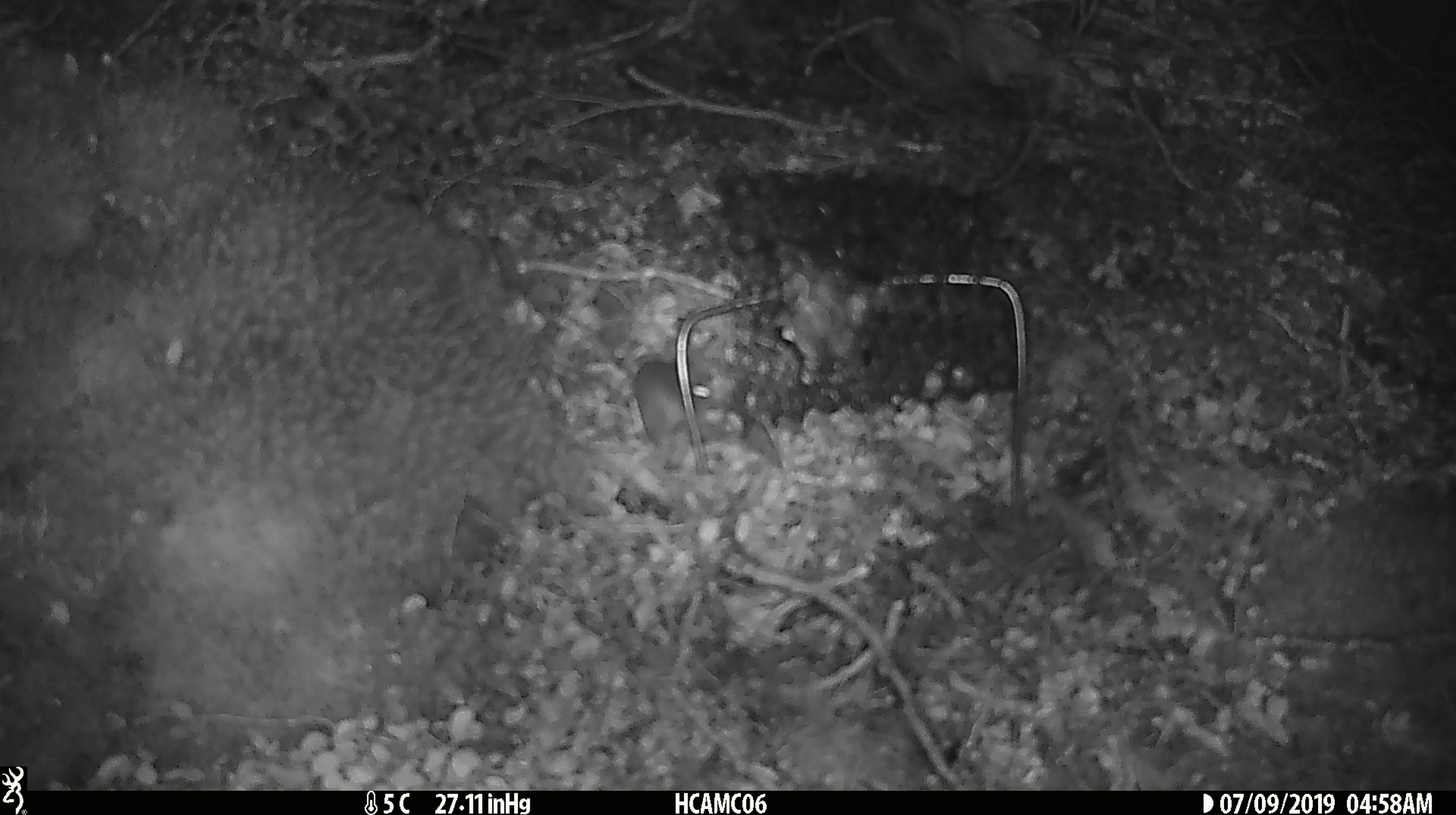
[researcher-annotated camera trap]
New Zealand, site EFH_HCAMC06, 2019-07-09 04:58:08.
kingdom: Animalia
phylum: Chordata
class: Mammalia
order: Rodentia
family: Muridae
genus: Mus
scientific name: Mus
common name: mouse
Mouse (Mus).